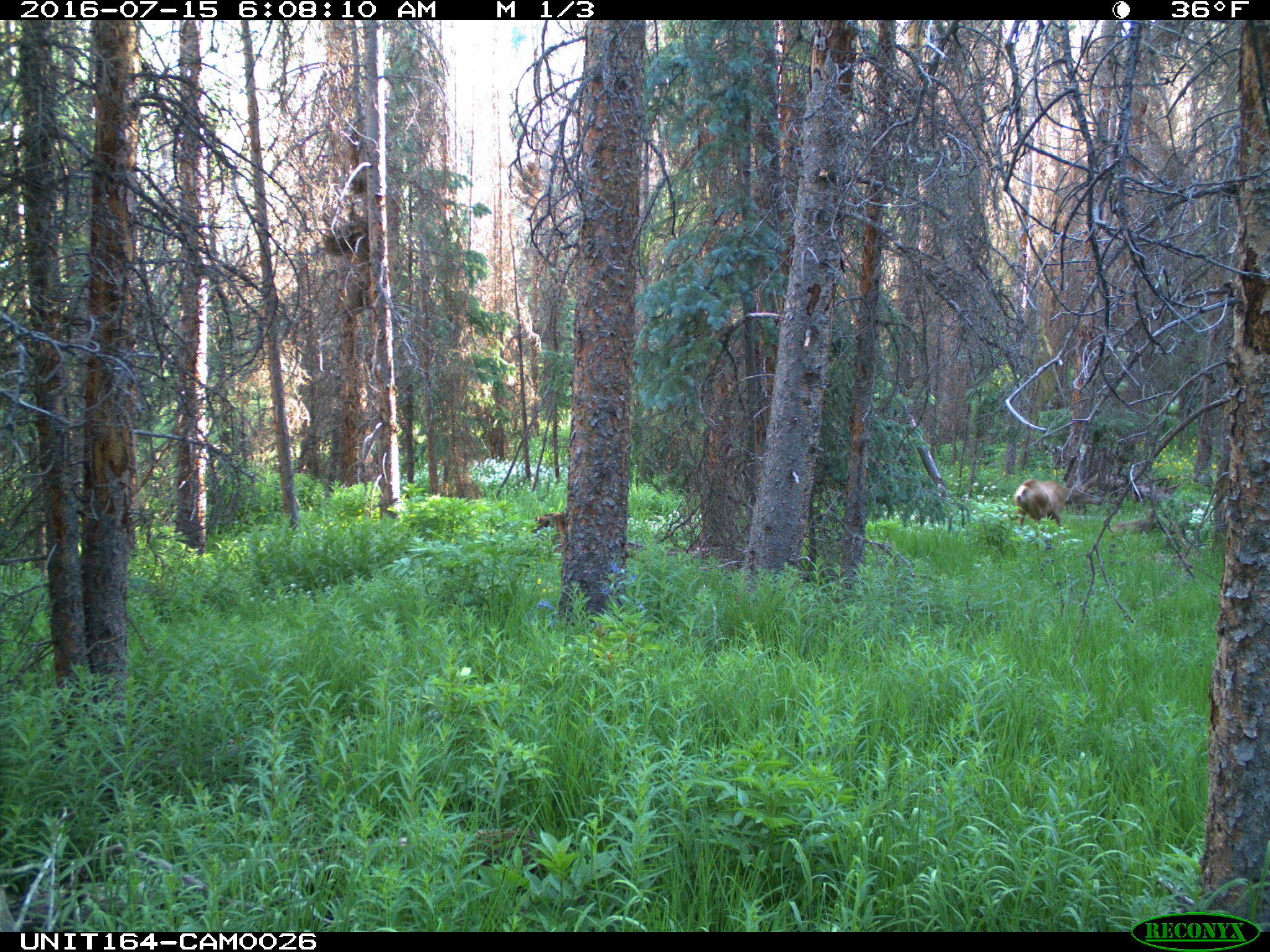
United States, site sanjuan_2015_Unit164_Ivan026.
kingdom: Animalia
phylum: Chordata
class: Mammalia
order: Artiodactyla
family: Cervidae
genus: Odocoileus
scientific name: Odocoileus hemionus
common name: mule deer